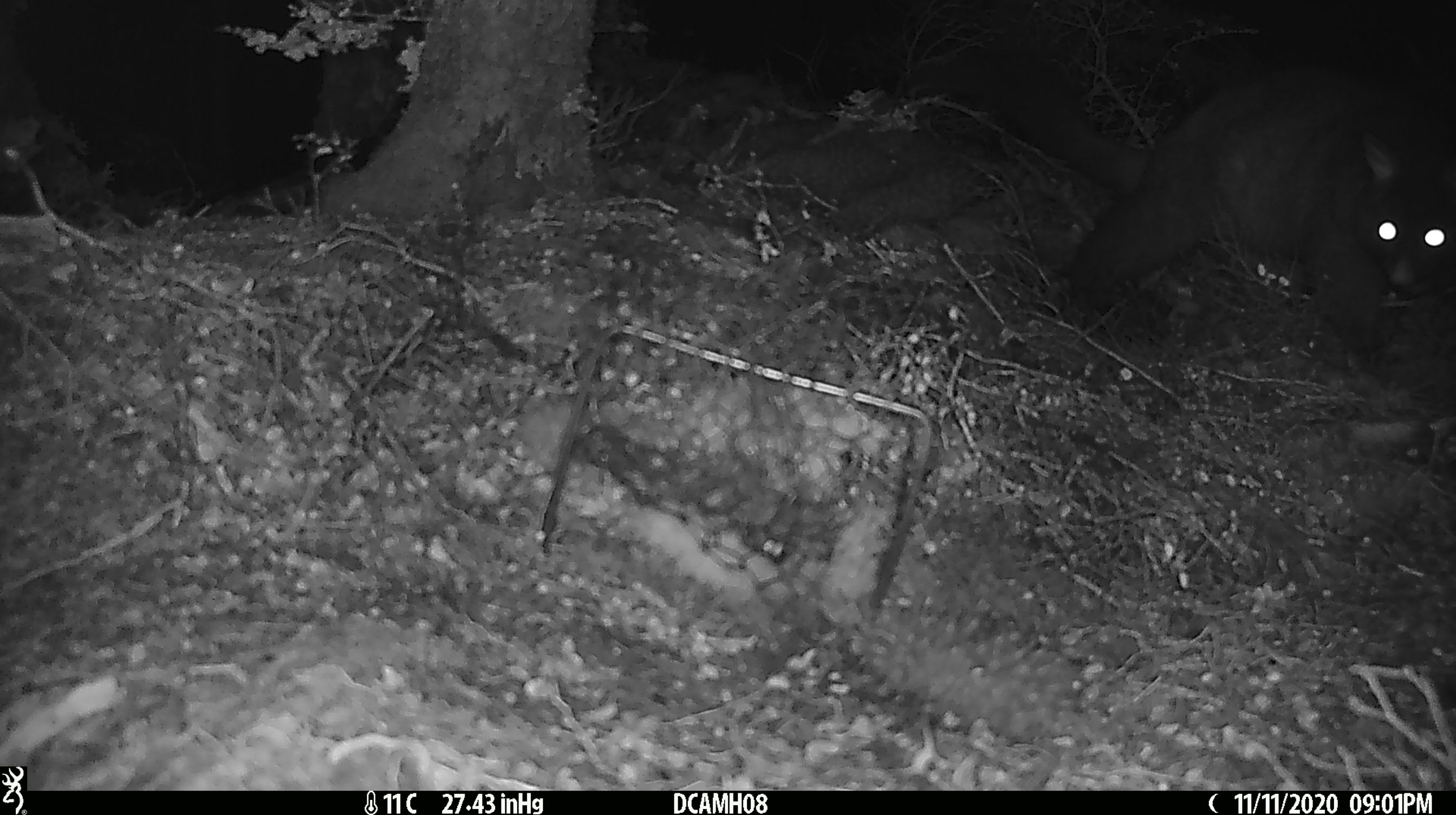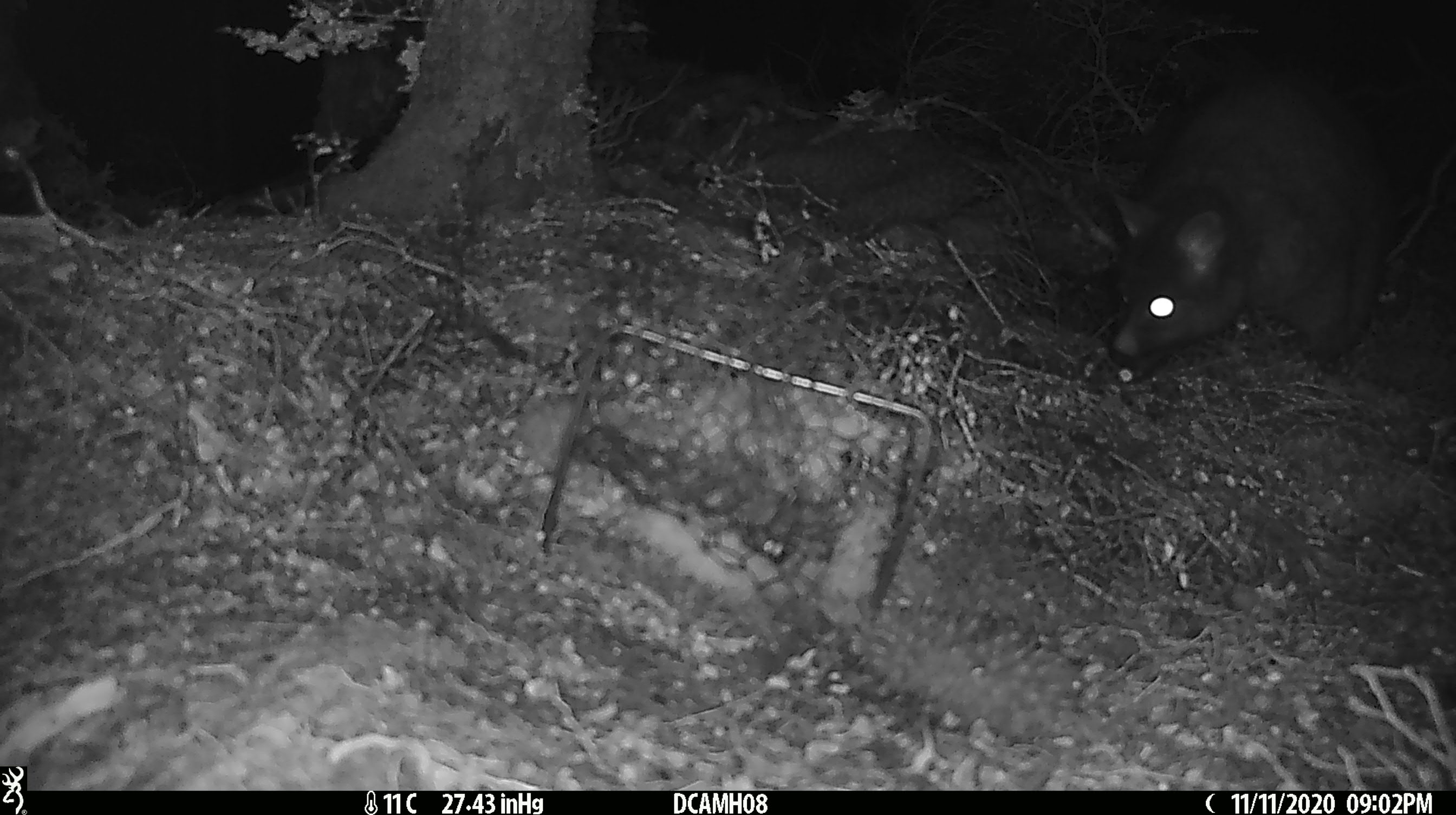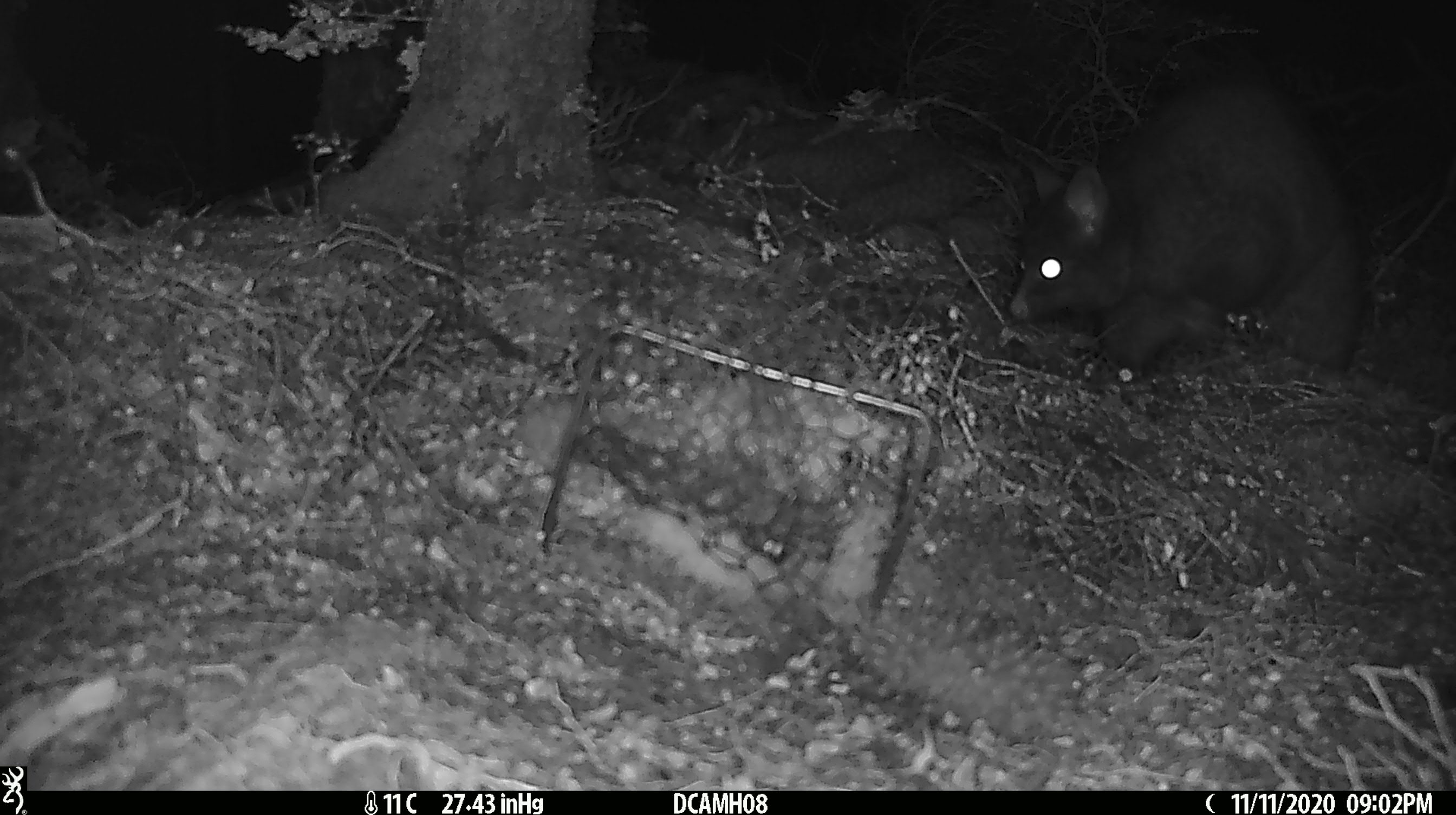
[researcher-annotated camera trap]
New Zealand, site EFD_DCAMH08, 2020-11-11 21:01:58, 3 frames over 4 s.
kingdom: Animalia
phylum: Chordata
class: Mammalia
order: Diprotodontia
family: Phalangeridae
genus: Trichosurus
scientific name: Trichosurus vulpecula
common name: common brushtail possum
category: possum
Possum (common brushtail possum) (Trichosurus vulpecula).